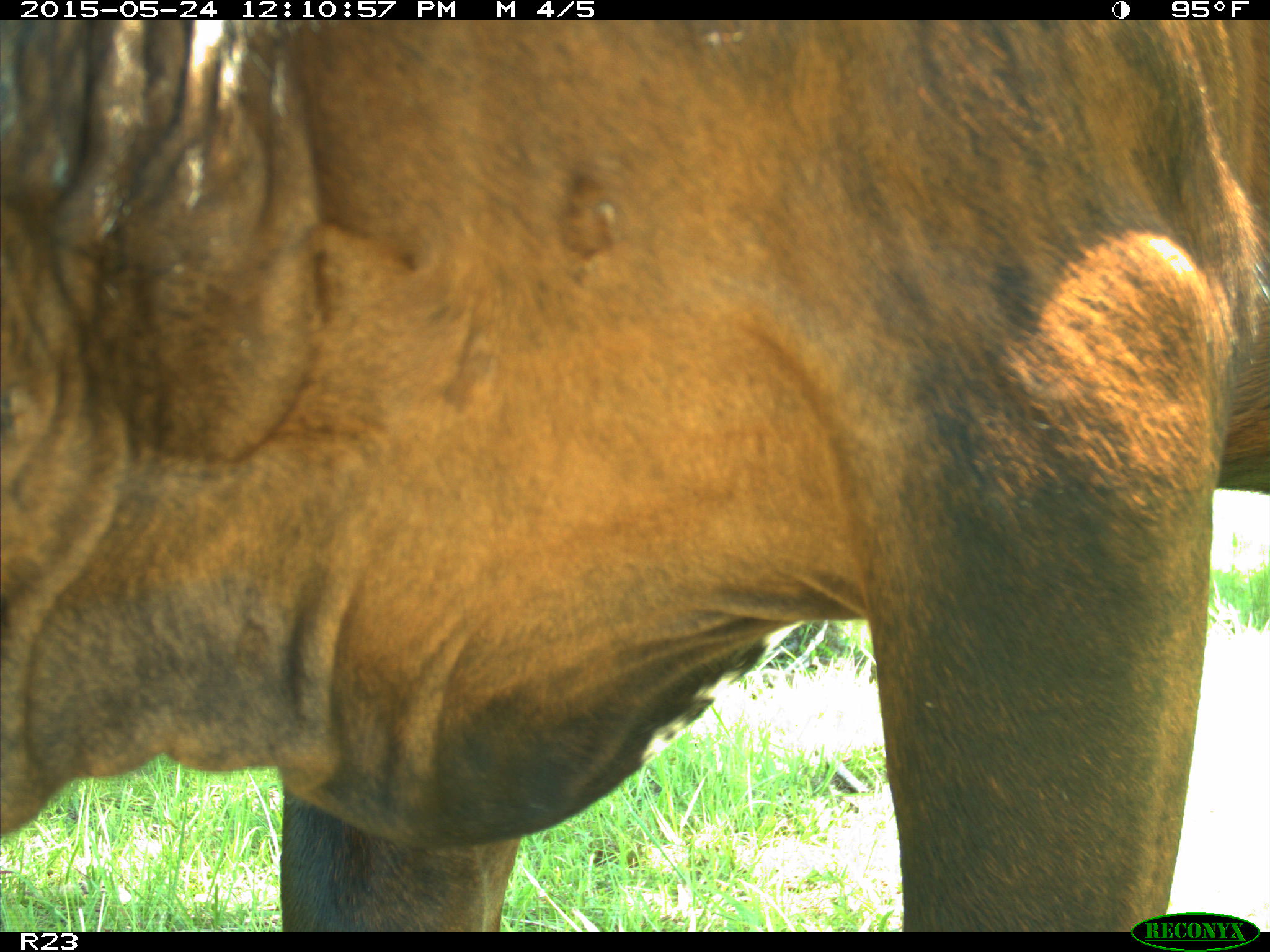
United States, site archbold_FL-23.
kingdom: Animalia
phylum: Chordata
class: Mammalia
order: Artiodactyla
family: Bovidae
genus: Bos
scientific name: Bos taurus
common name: domestic cow